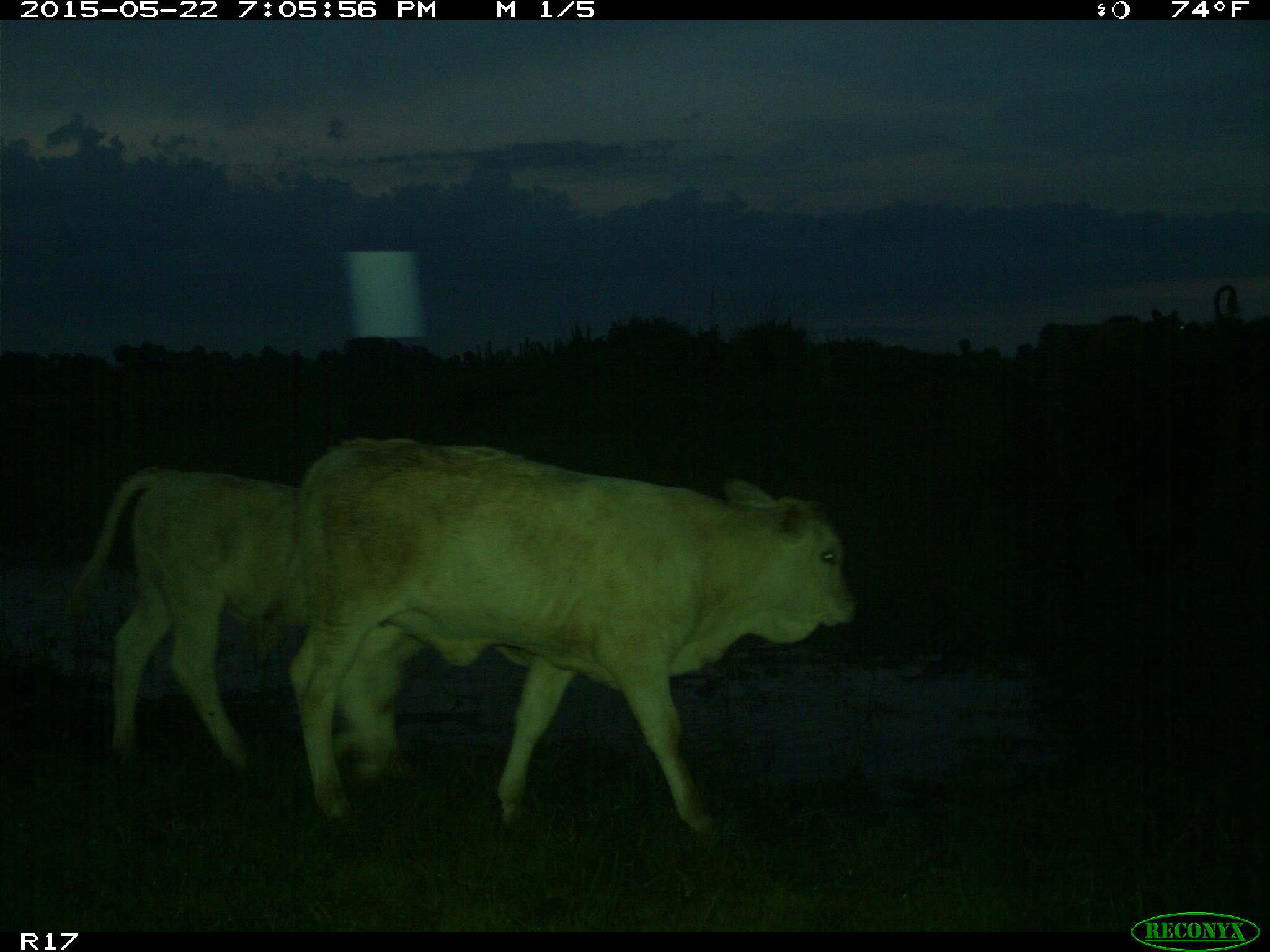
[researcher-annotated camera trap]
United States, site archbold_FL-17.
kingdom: Animalia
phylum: Chordata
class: Mammalia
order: Artiodactyla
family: Bovidae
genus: Bos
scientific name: Bos taurus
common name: domestic cow